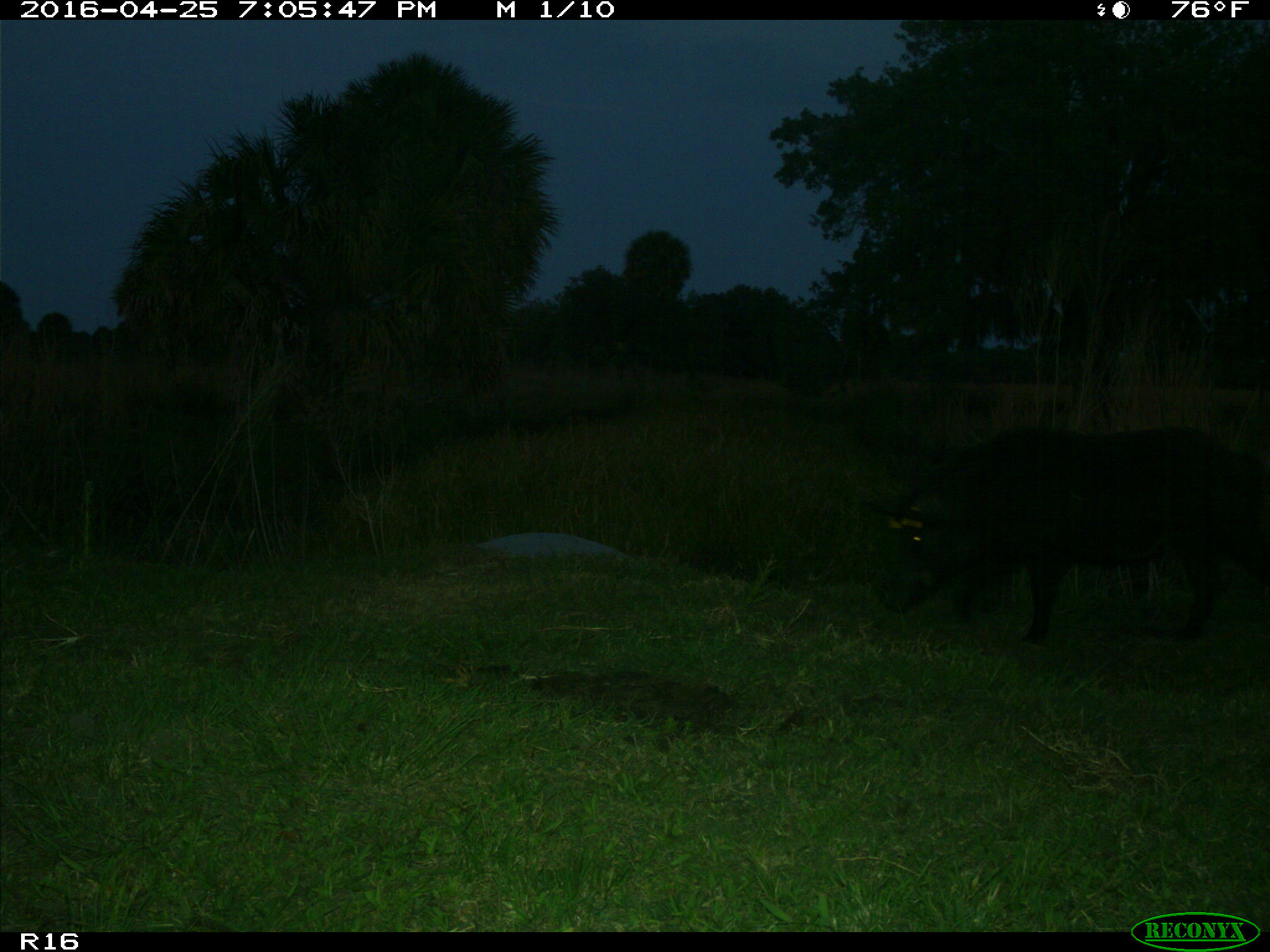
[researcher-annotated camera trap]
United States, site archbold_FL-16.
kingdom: Animalia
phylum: Chordata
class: Mammalia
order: Artiodactyla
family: Suidae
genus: Sus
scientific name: Sus scrofa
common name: wild boar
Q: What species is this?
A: Sus scrofa (wild boar).